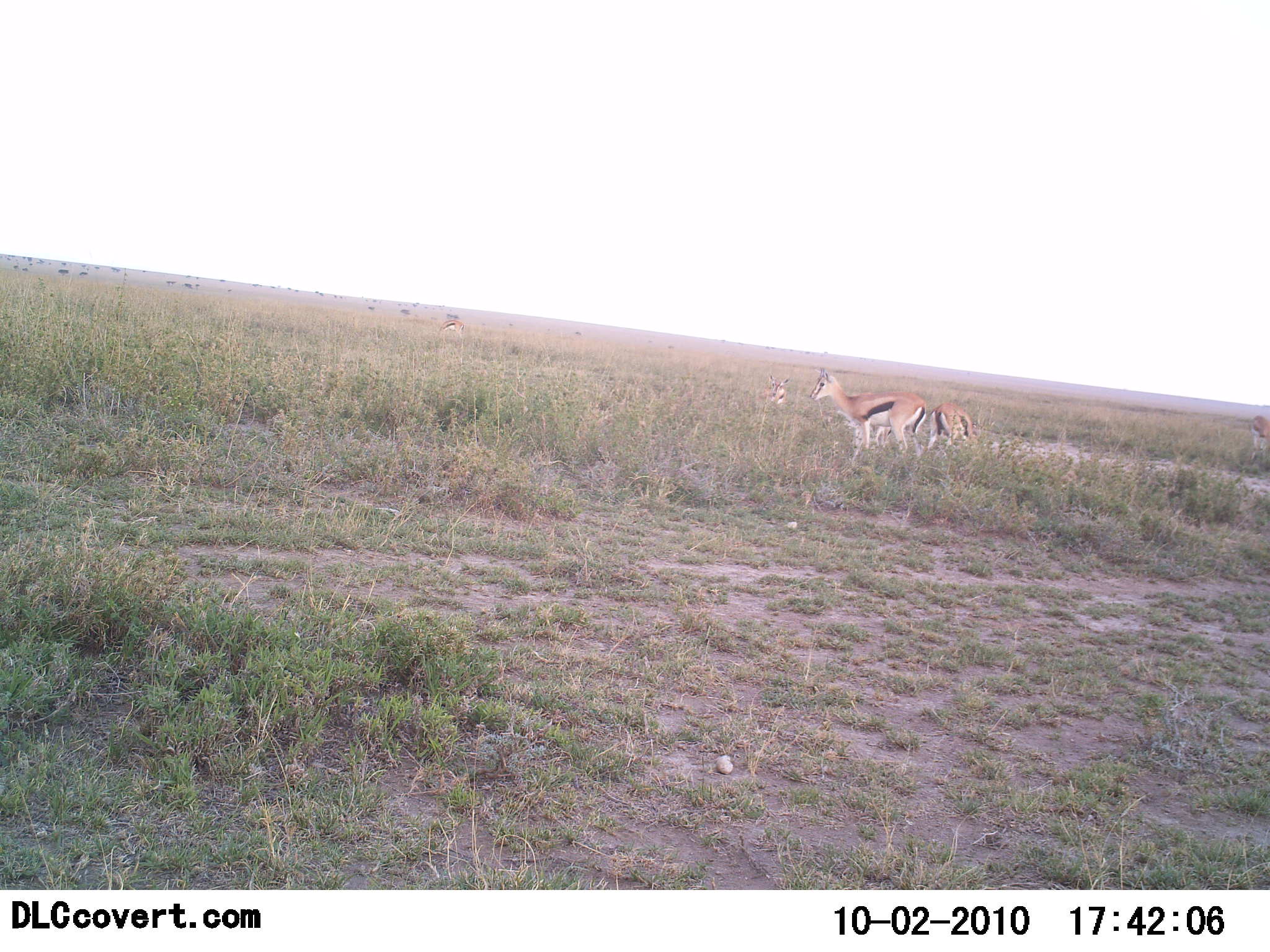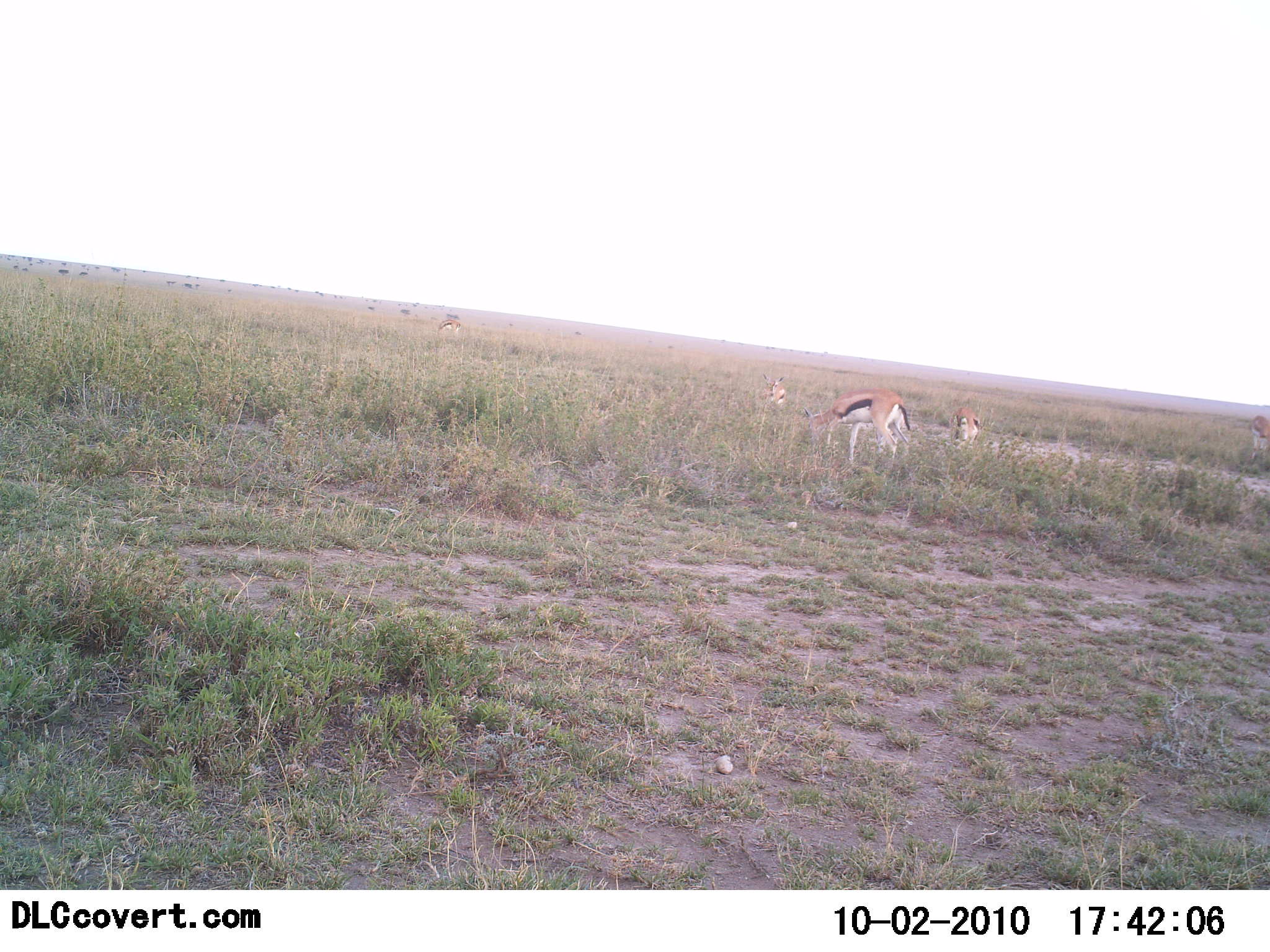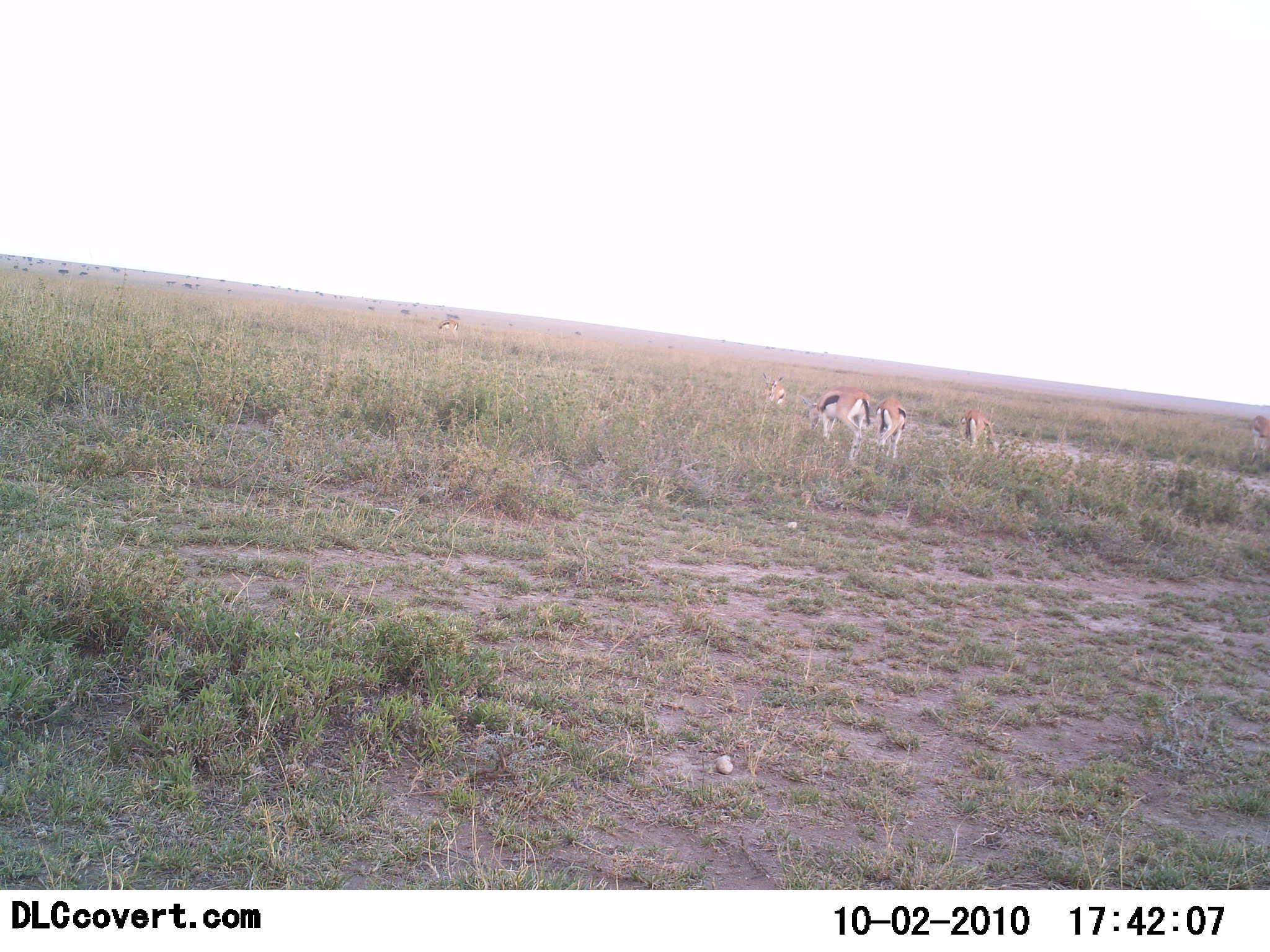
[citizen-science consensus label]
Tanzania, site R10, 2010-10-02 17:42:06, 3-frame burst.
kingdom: Animalia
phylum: Chordata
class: Mammalia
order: Artiodactyla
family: Bovidae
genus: Eudorcas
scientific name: Eudorcas thomsonii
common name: thomson's gazelle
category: gazellethomsons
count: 5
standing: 44%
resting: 12%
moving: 25%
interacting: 0%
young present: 0%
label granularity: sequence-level